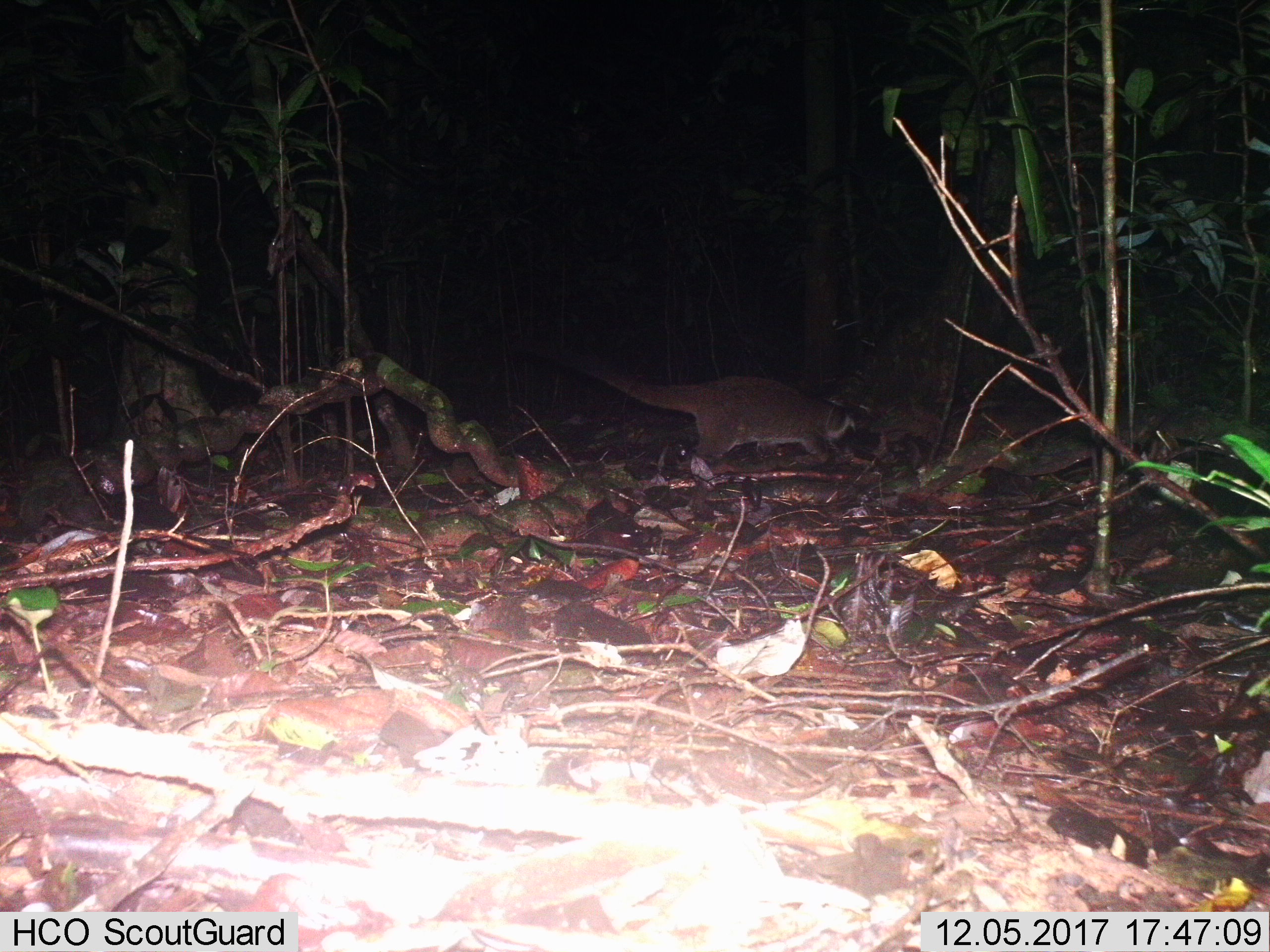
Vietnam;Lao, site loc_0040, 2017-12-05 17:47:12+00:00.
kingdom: Animalia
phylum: Chordata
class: Mammalia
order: Carnivora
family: Viverridae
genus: Paguma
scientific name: Paguma larvata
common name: masked palm civet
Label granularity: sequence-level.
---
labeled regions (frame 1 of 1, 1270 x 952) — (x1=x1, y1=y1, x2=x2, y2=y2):
masked palm civet: (x1=507, y1=335, x2=860, y2=466)